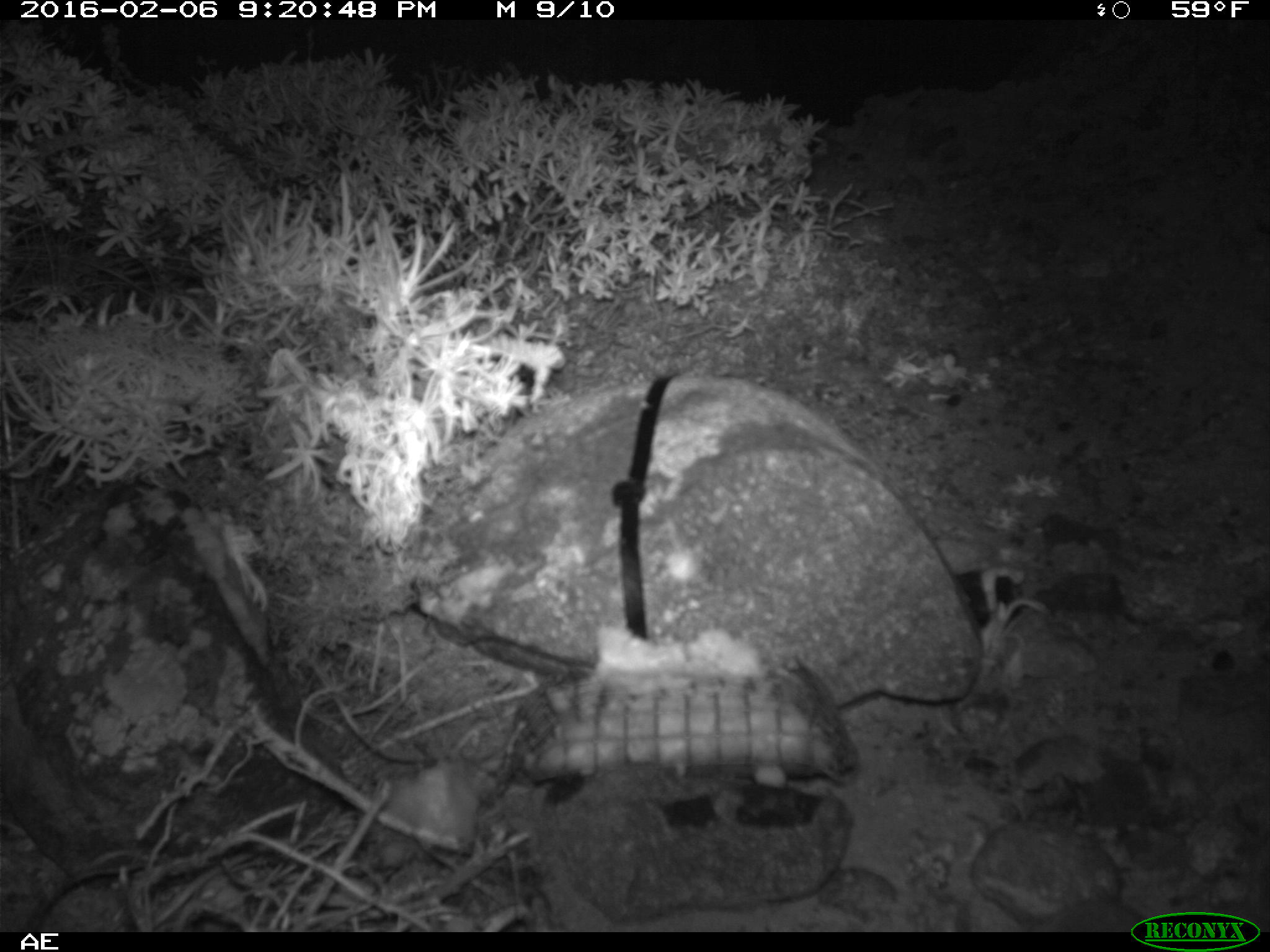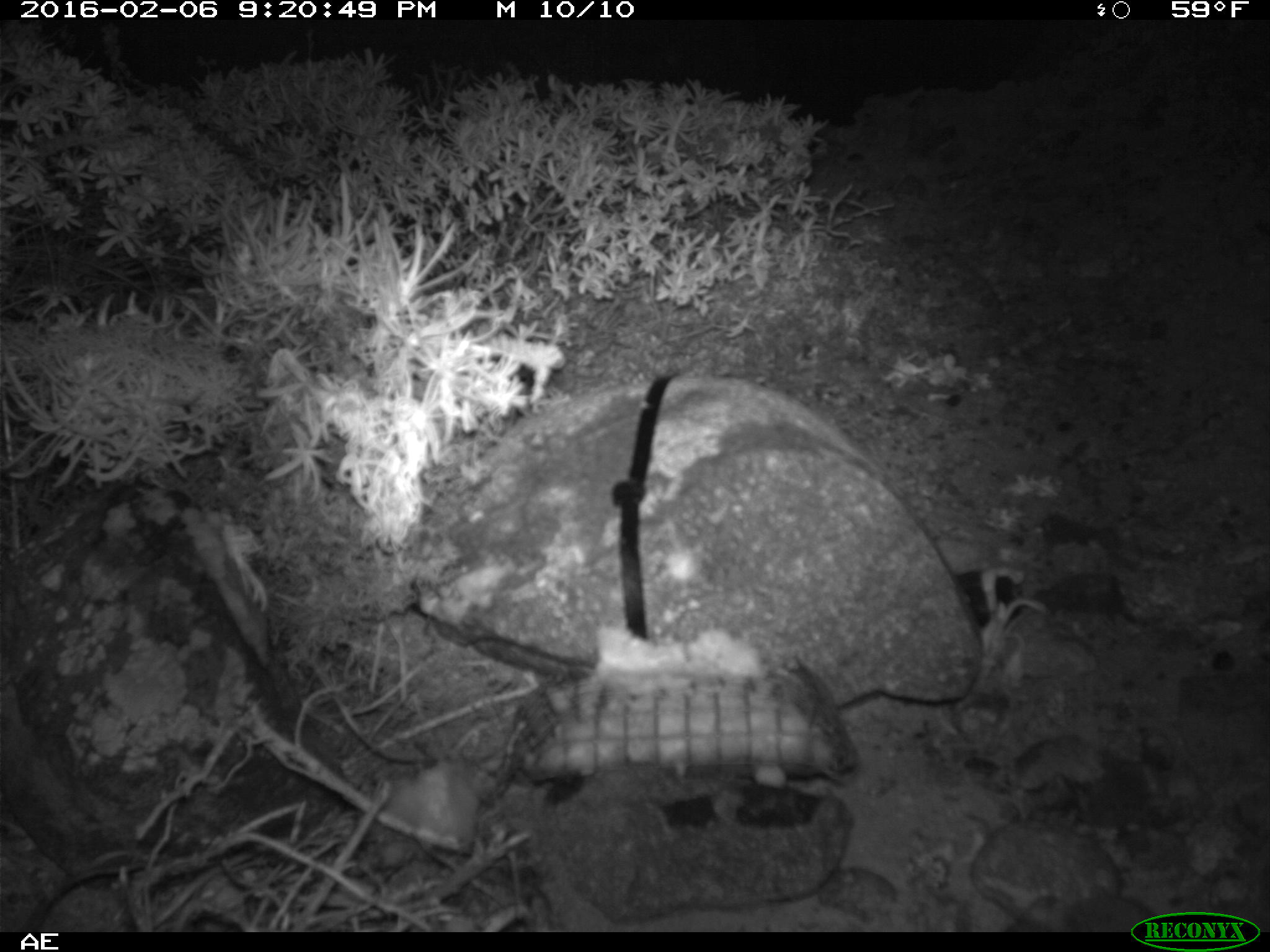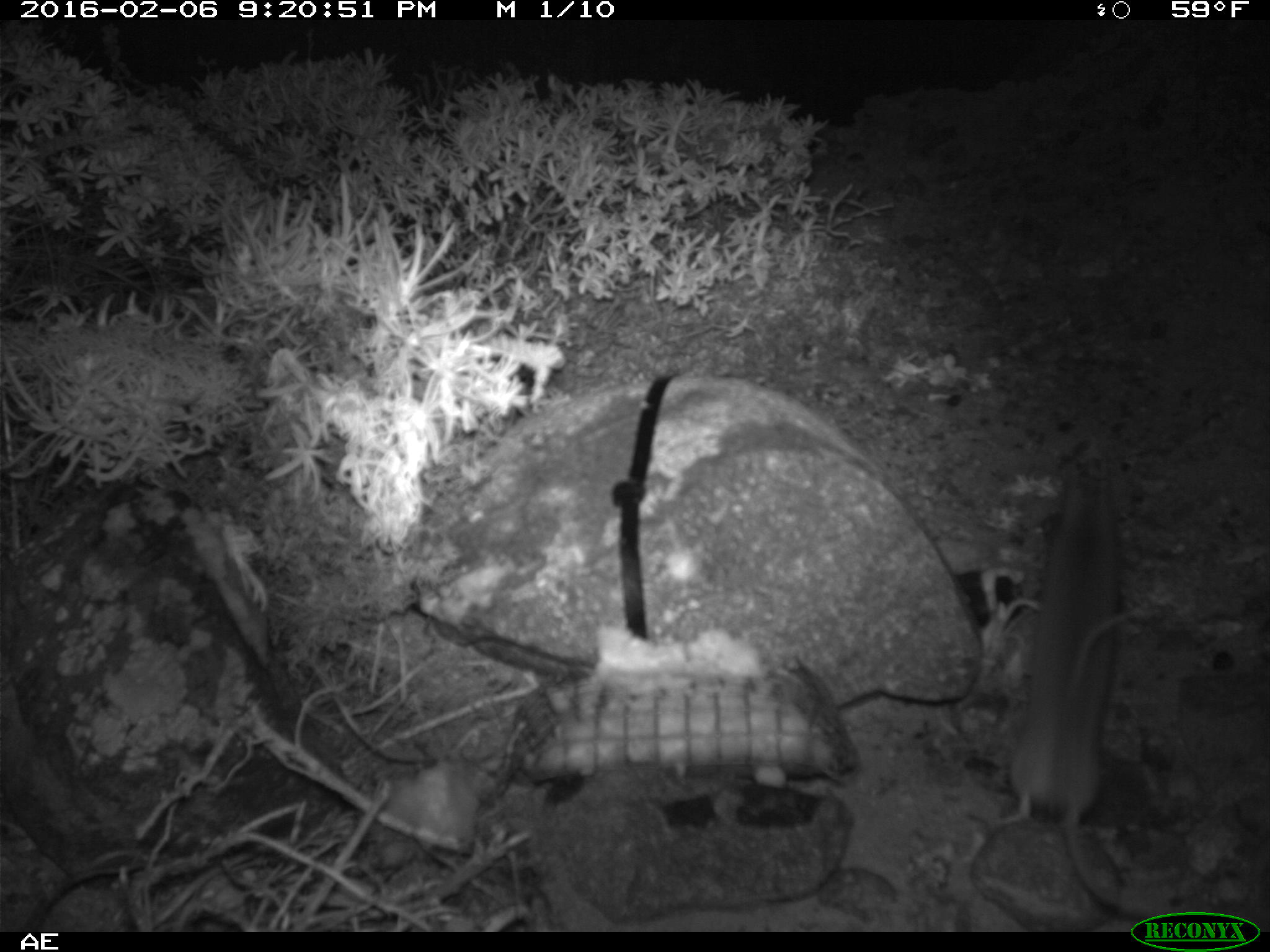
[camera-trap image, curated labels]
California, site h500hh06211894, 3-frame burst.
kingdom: Animalia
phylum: Chordata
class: Mammalia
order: Rodentia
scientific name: Rodentia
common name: rodent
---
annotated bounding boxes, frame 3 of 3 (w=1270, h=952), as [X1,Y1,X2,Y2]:
rodent: [998,477,1150,917]